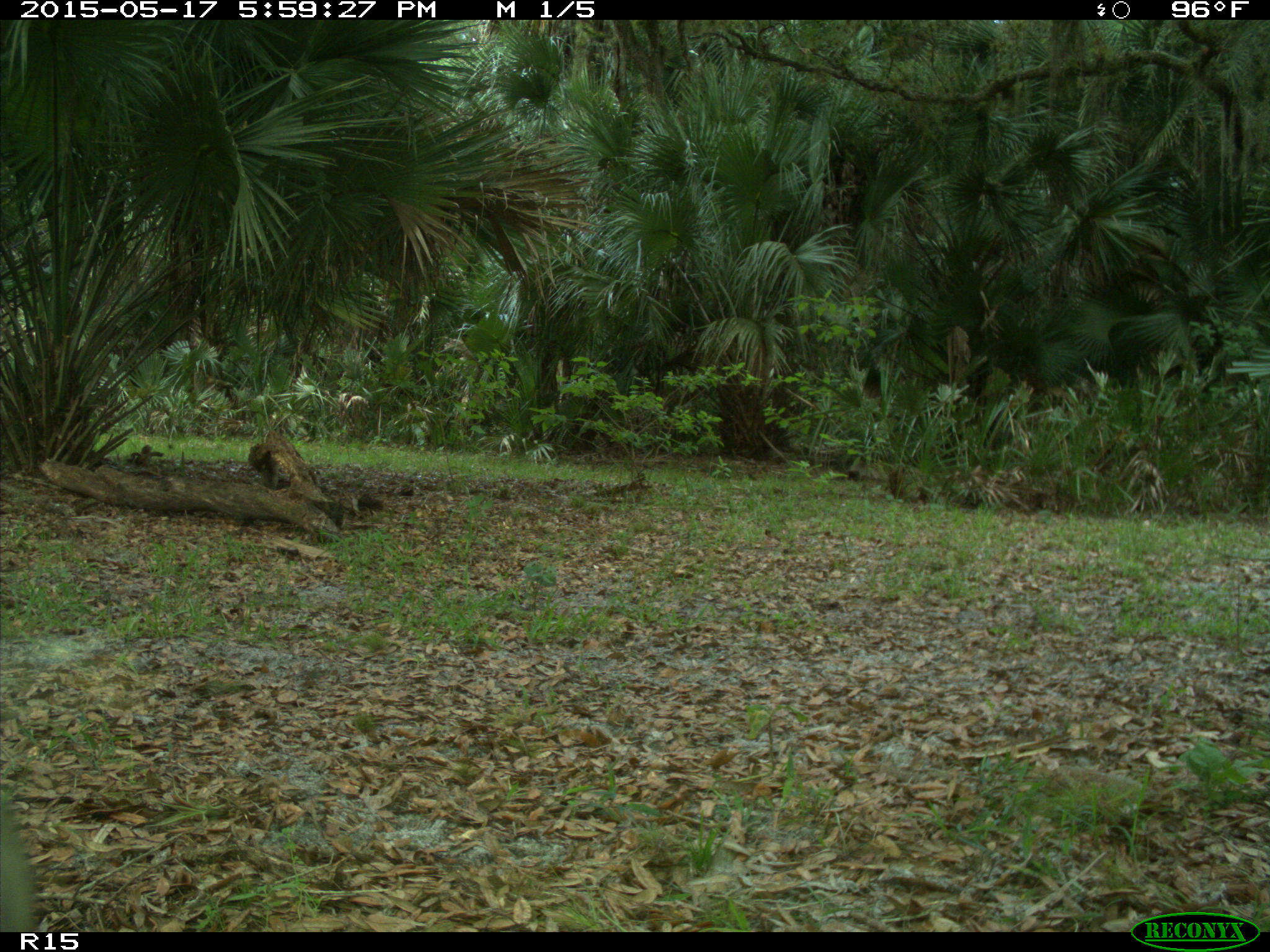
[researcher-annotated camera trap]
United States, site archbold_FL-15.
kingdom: Animalia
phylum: Chordata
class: Mammalia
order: Artiodactyla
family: Bovidae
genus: Bos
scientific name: Bos taurus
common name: domestic cow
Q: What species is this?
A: Bos taurus (domestic cow).